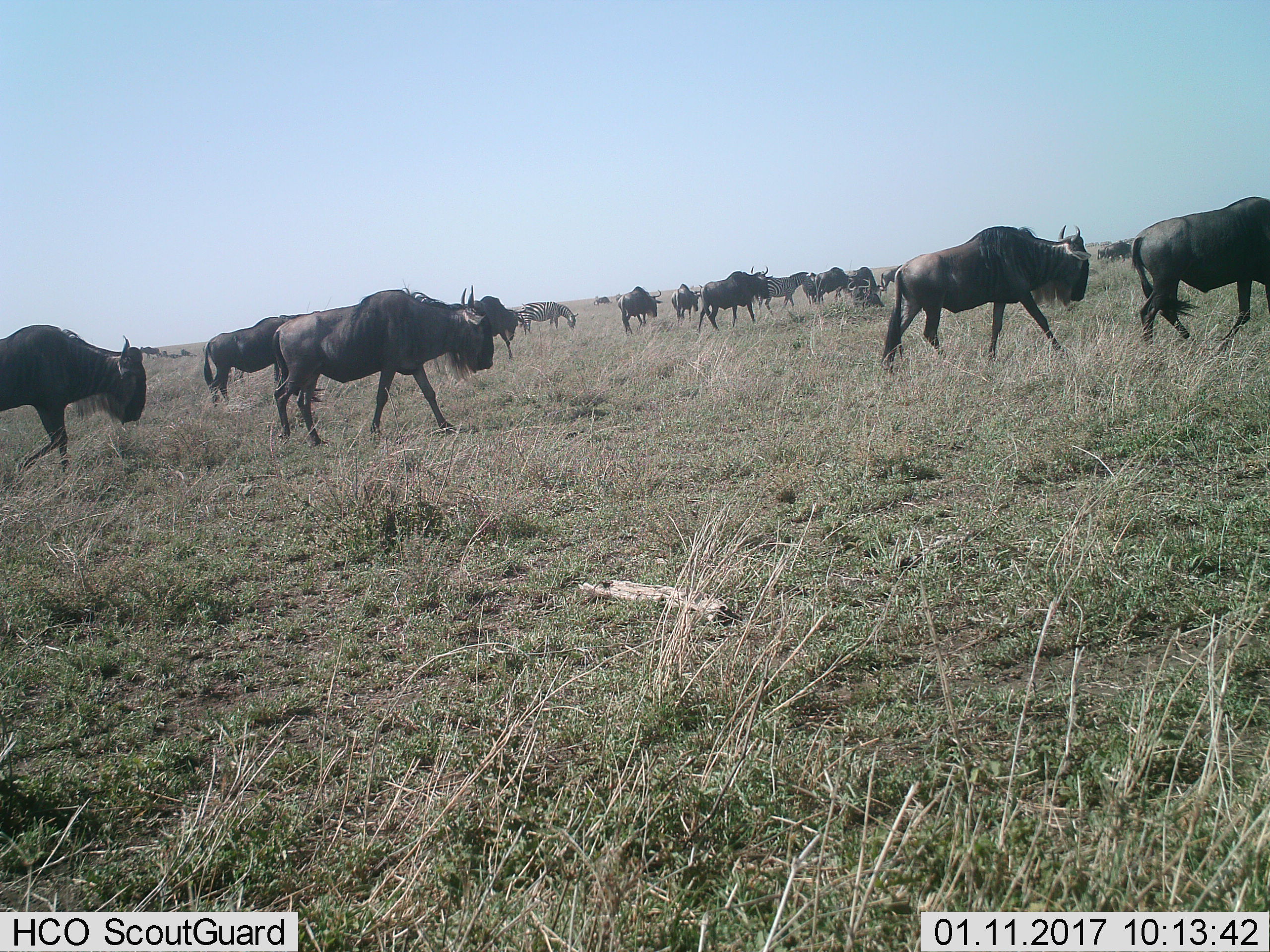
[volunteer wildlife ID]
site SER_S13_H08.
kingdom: Animalia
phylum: Chordata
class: Mammalia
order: Artiodactyla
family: Bovidae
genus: Connochaetes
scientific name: Connochaetes taurinus taurinus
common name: blue wildebeest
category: wildebeestblue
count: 11-50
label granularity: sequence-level